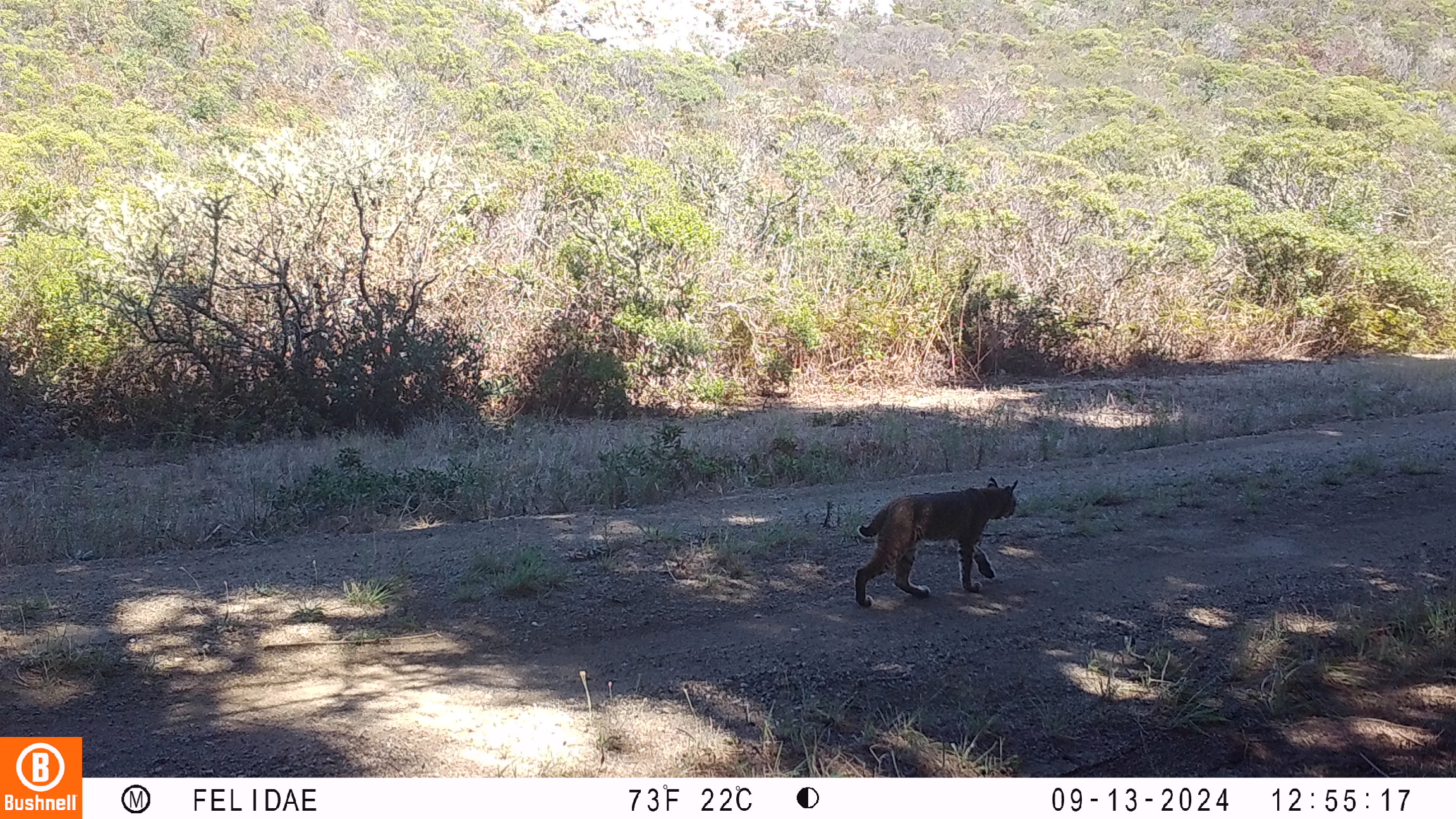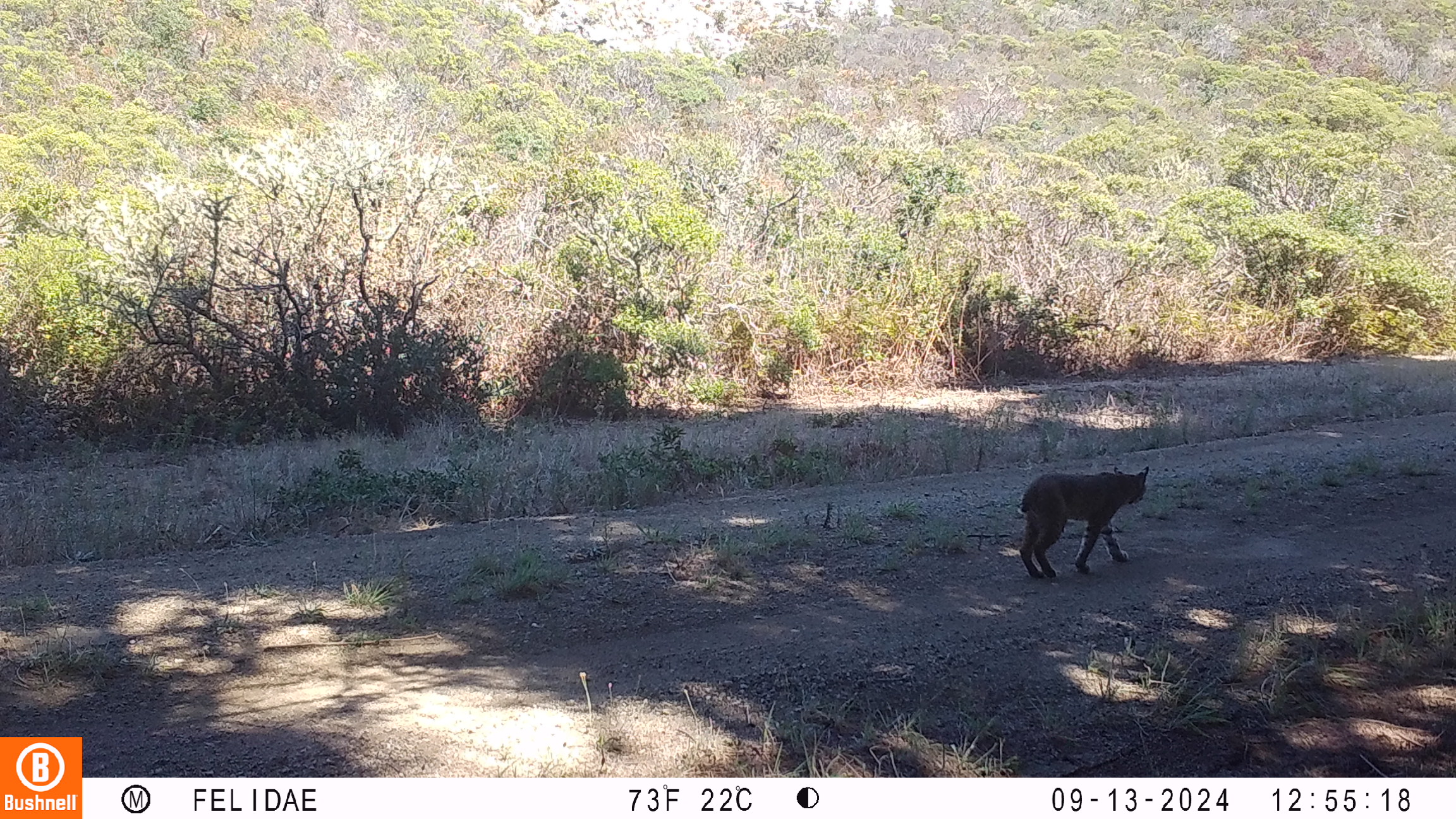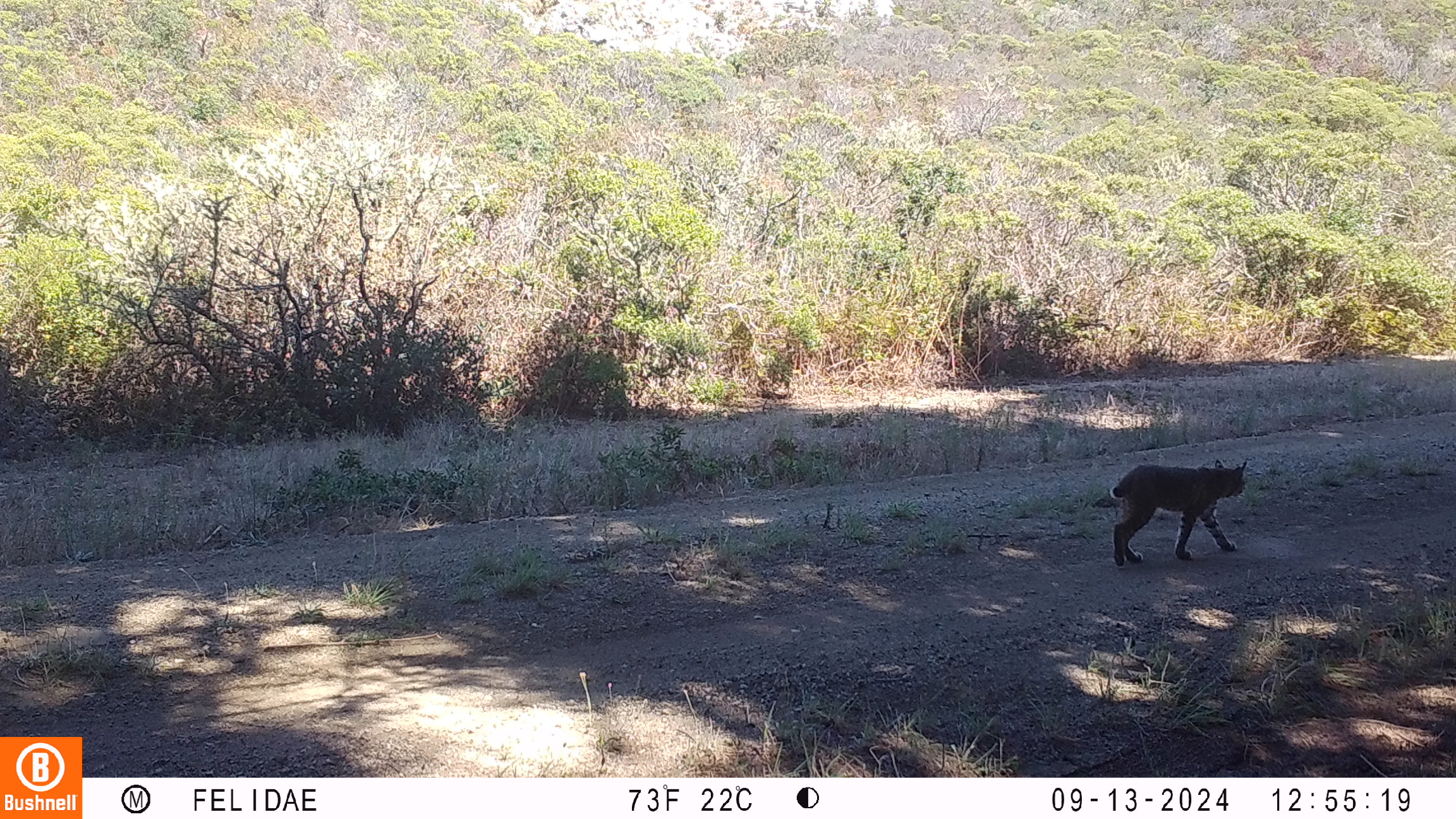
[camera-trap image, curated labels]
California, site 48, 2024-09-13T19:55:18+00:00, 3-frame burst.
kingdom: Animalia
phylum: Chordata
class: Mammalia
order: Carnivora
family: Felidae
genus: Lynx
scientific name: Lynx rufus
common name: bobcat